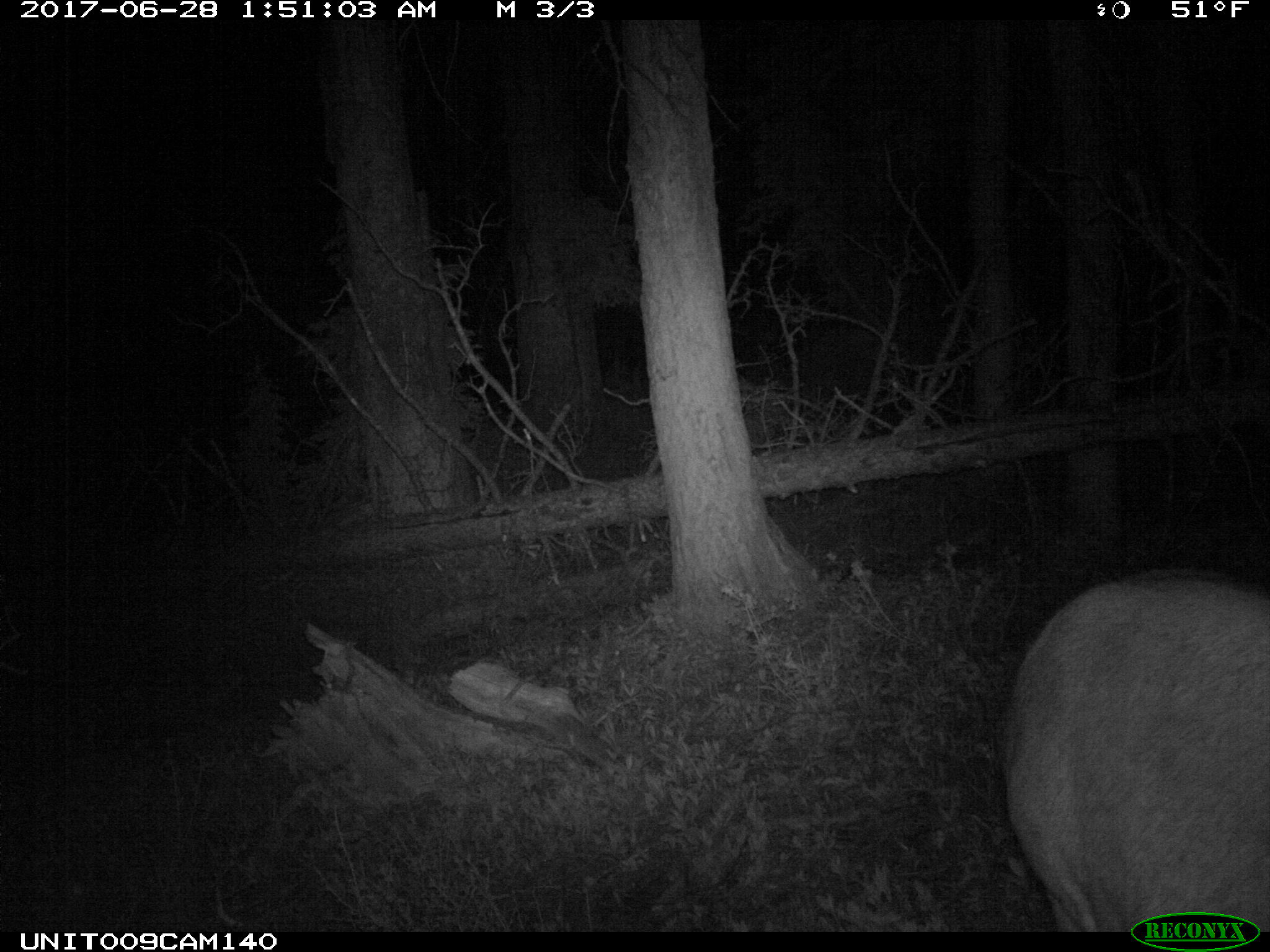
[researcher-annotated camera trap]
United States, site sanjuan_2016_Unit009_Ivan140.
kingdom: Animalia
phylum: Chordata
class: Mammalia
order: Artiodactyla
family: Cervidae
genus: Cervus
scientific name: Cervus elaphus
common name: red deer